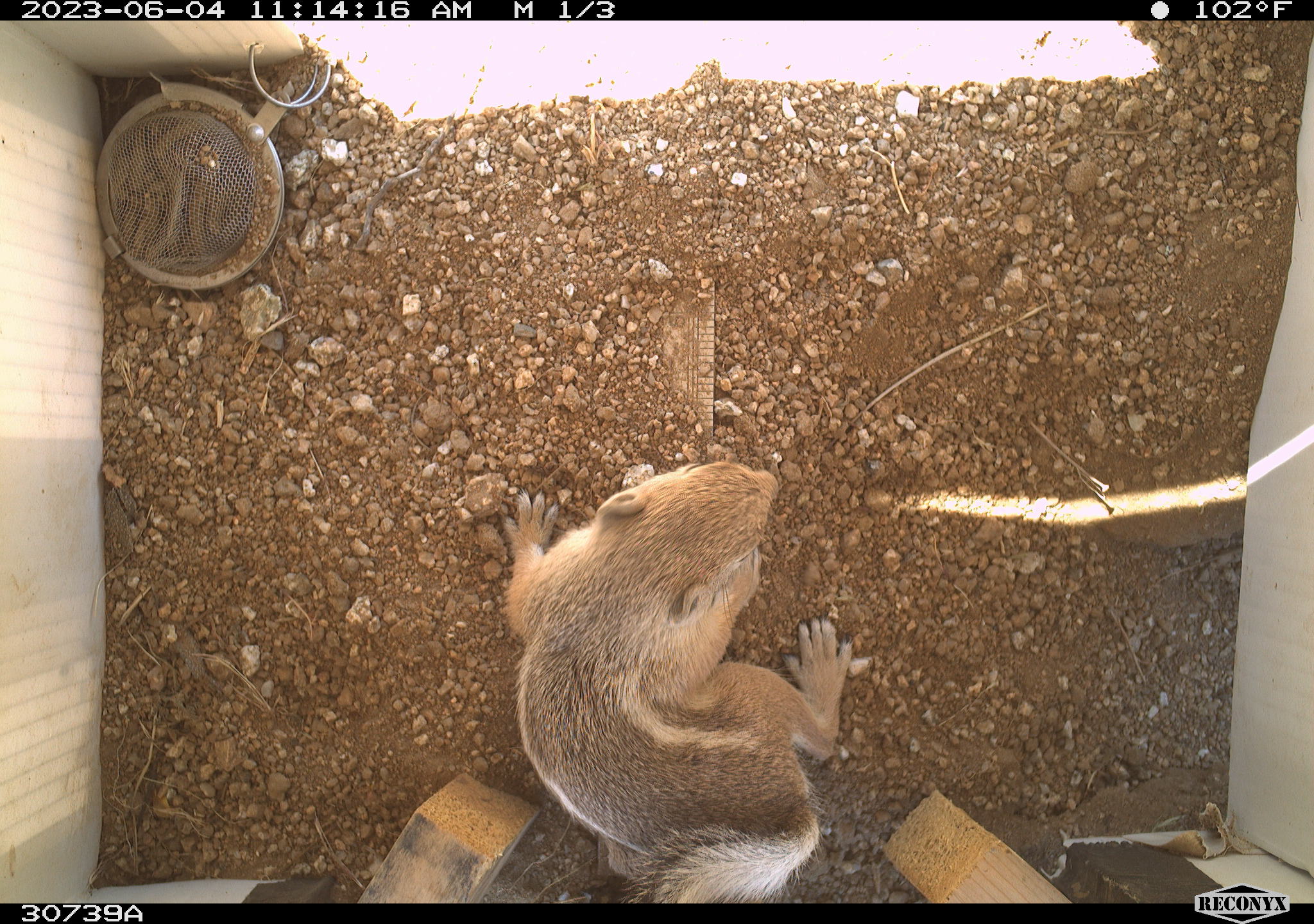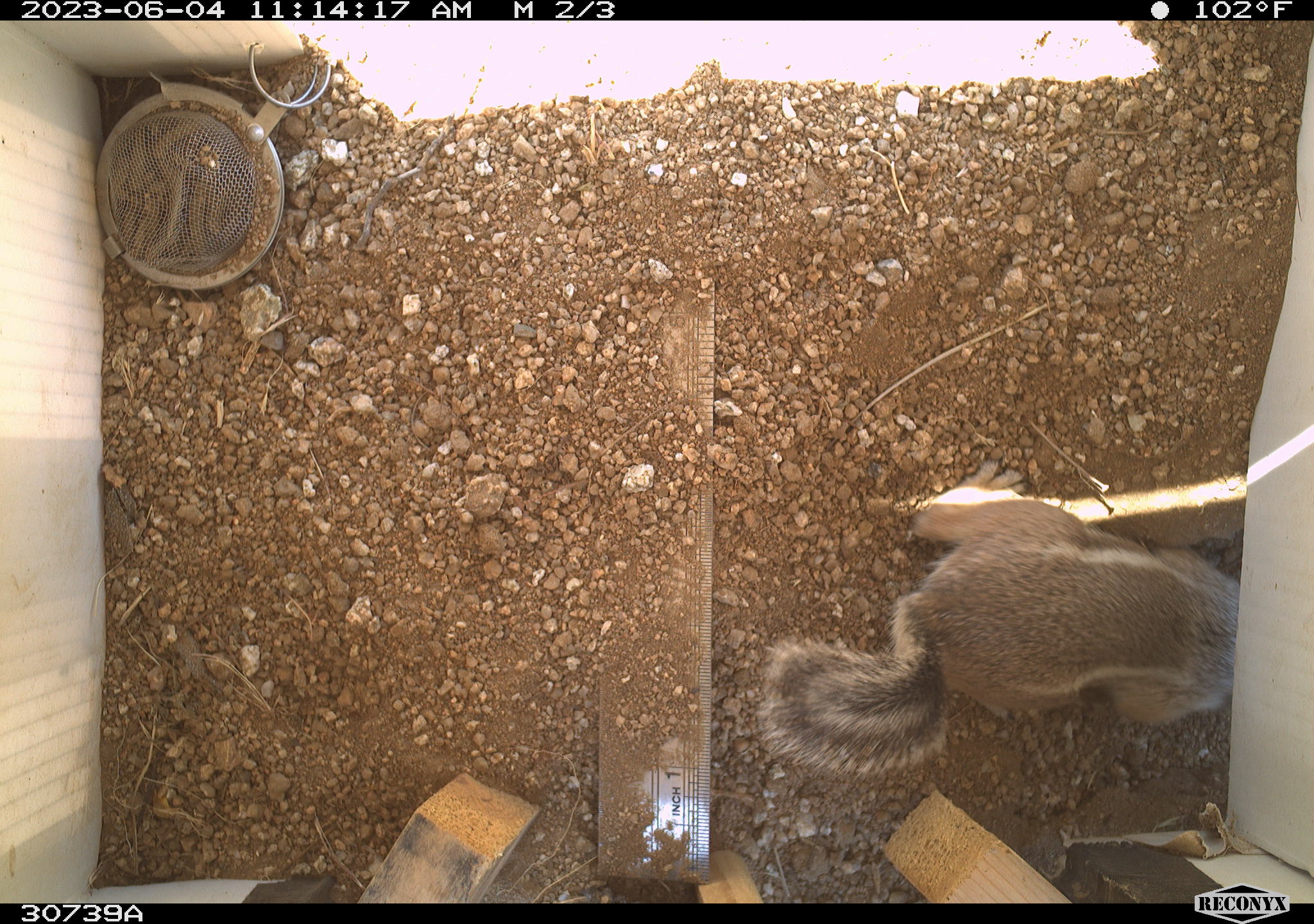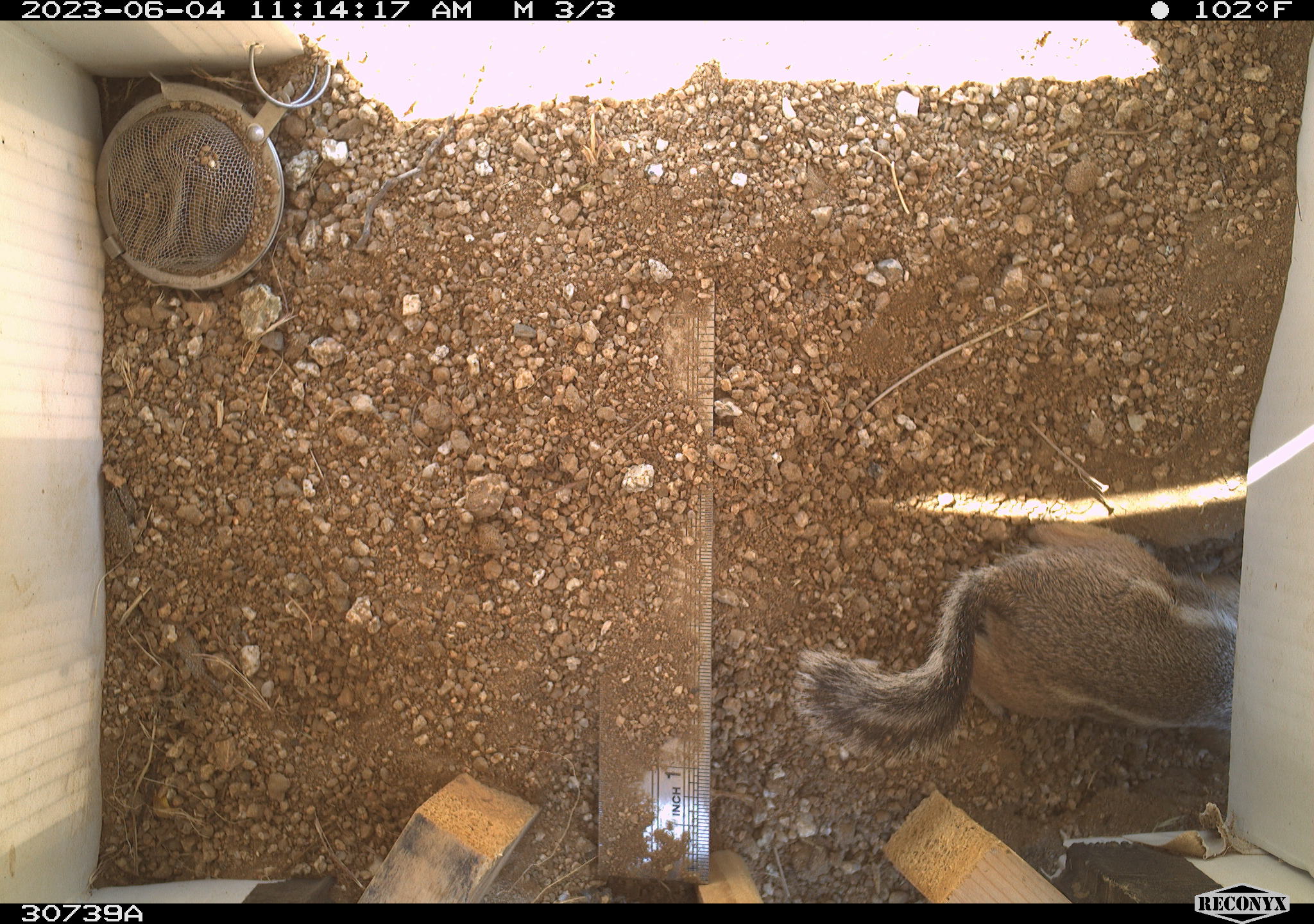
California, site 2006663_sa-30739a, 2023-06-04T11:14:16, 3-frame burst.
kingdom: Animalia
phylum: Chordata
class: Mammalia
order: Rodentia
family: Sciuridae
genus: Ammospermophilus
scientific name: Ammospermophilus leucurus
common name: white-tailed antelope squirrel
White-tailed antelope squirrel (Ammospermophilus leucurus).